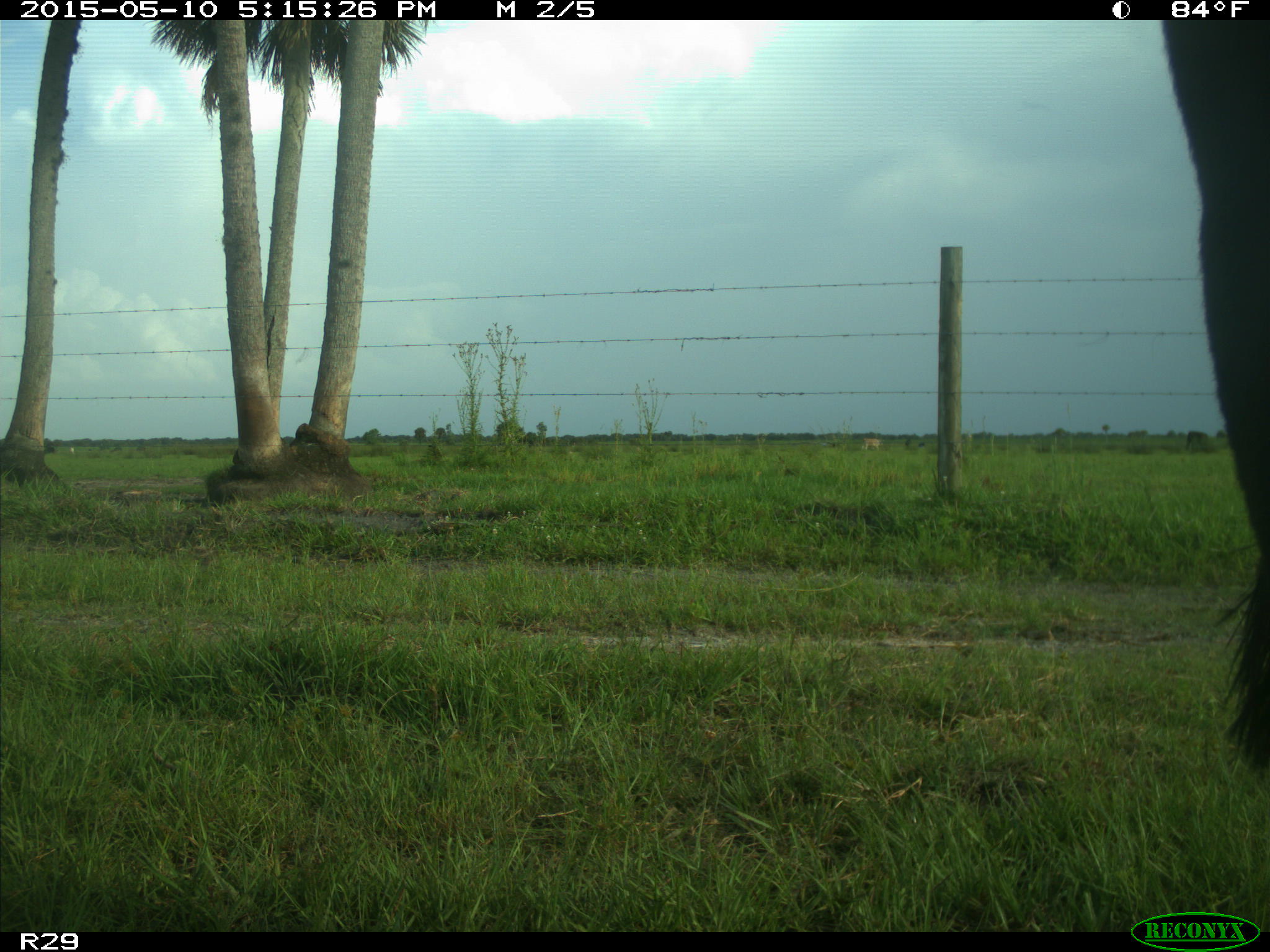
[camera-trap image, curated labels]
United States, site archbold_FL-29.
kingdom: Animalia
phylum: Chordata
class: Mammalia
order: Artiodactyla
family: Bovidae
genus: Bos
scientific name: Bos taurus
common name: domestic cow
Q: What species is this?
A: Bos taurus (domestic cow).